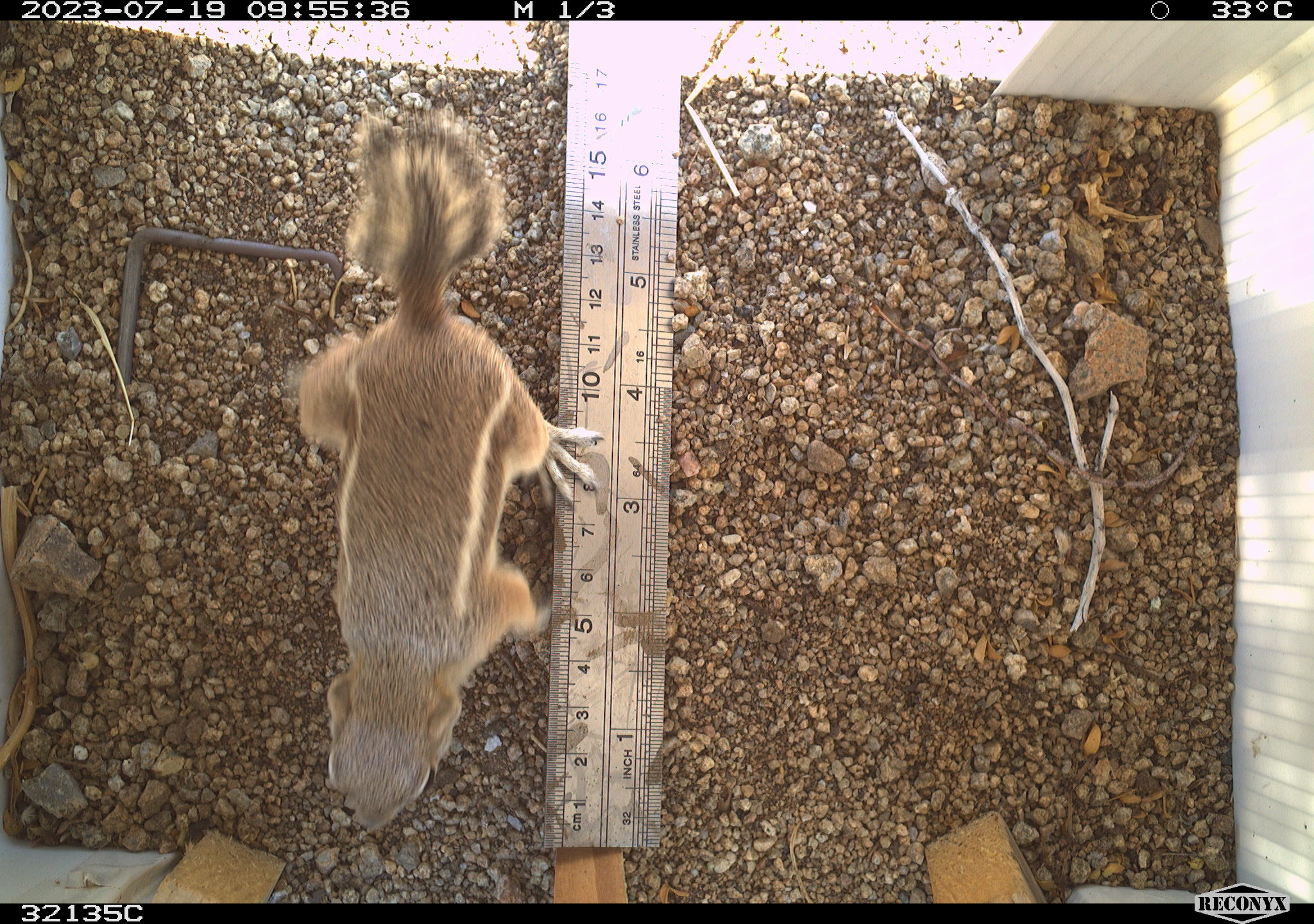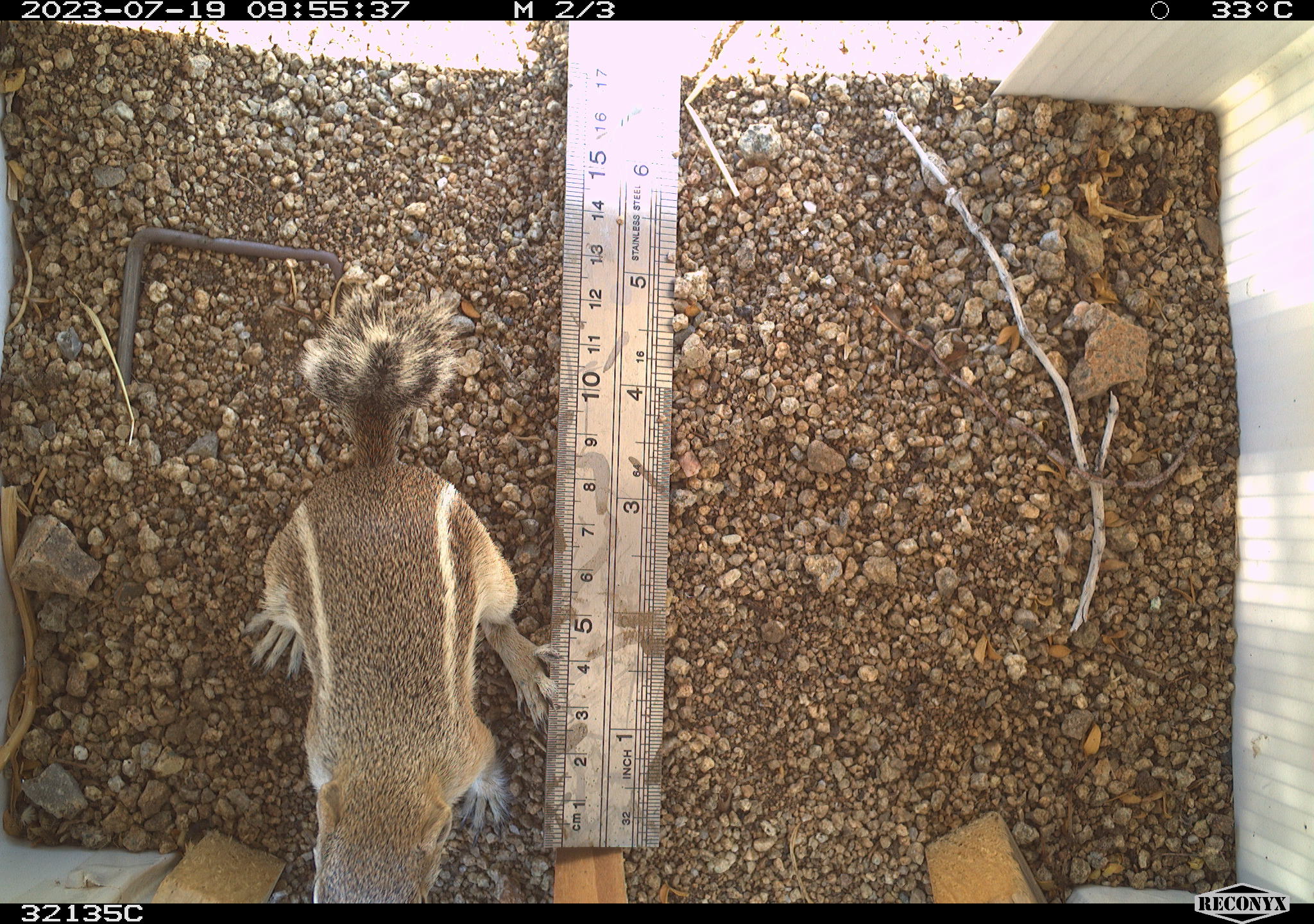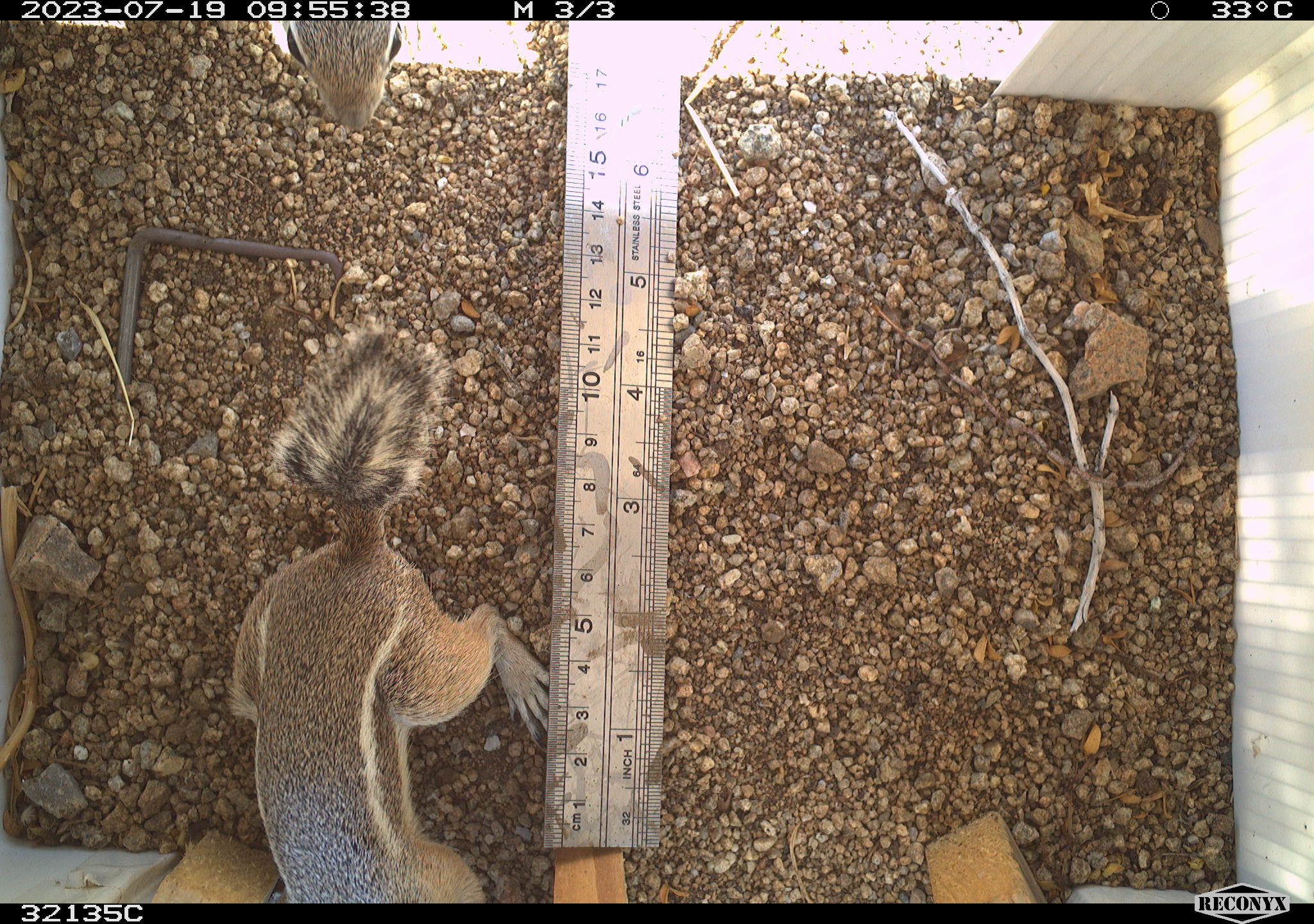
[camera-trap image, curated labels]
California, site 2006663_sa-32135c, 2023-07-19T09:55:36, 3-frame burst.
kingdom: Animalia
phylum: Chordata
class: Mammalia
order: Rodentia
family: Sciuridae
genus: Ammospermophilus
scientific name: Ammospermophilus leucurus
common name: white-tailed antelope squirrel